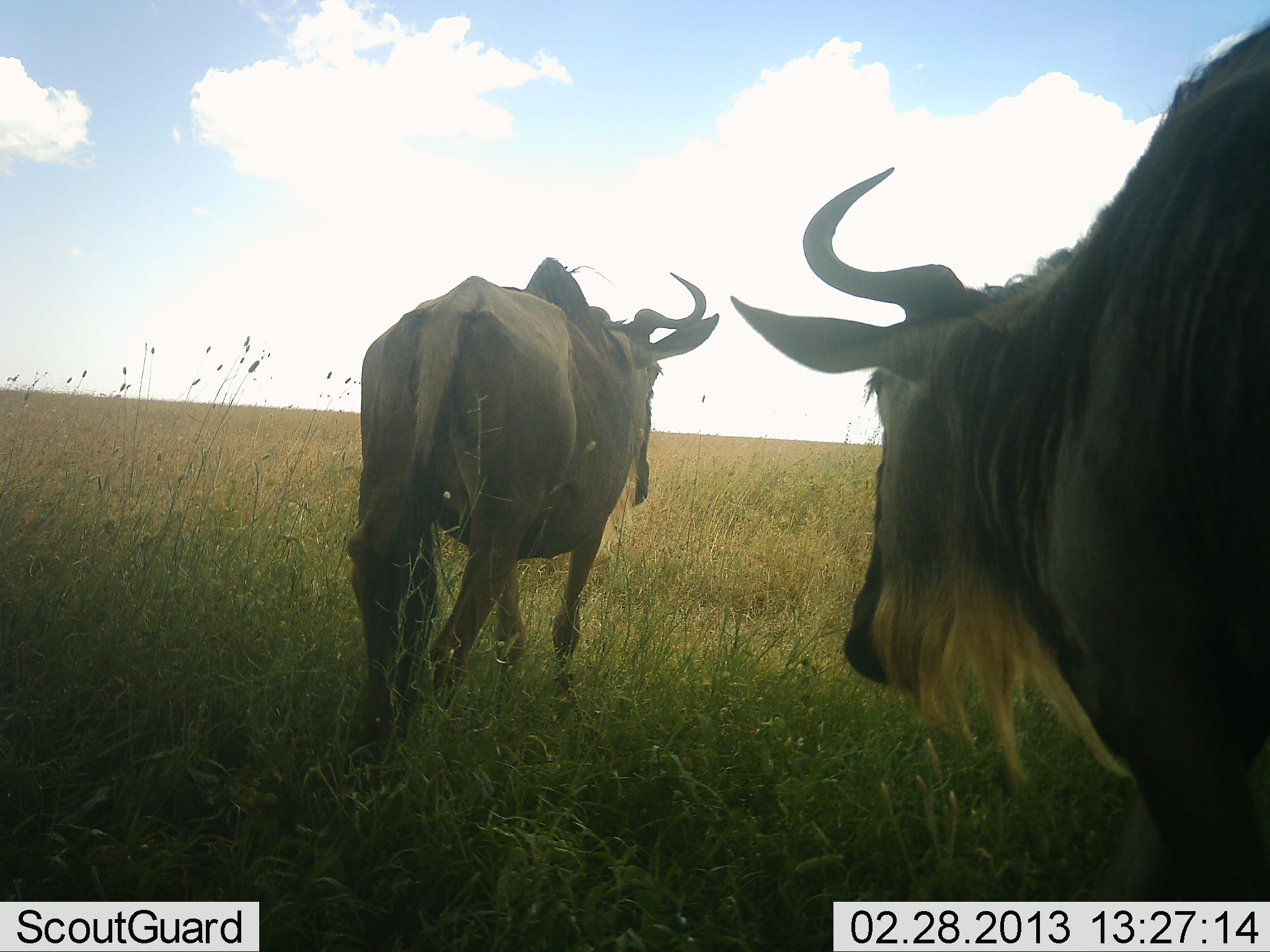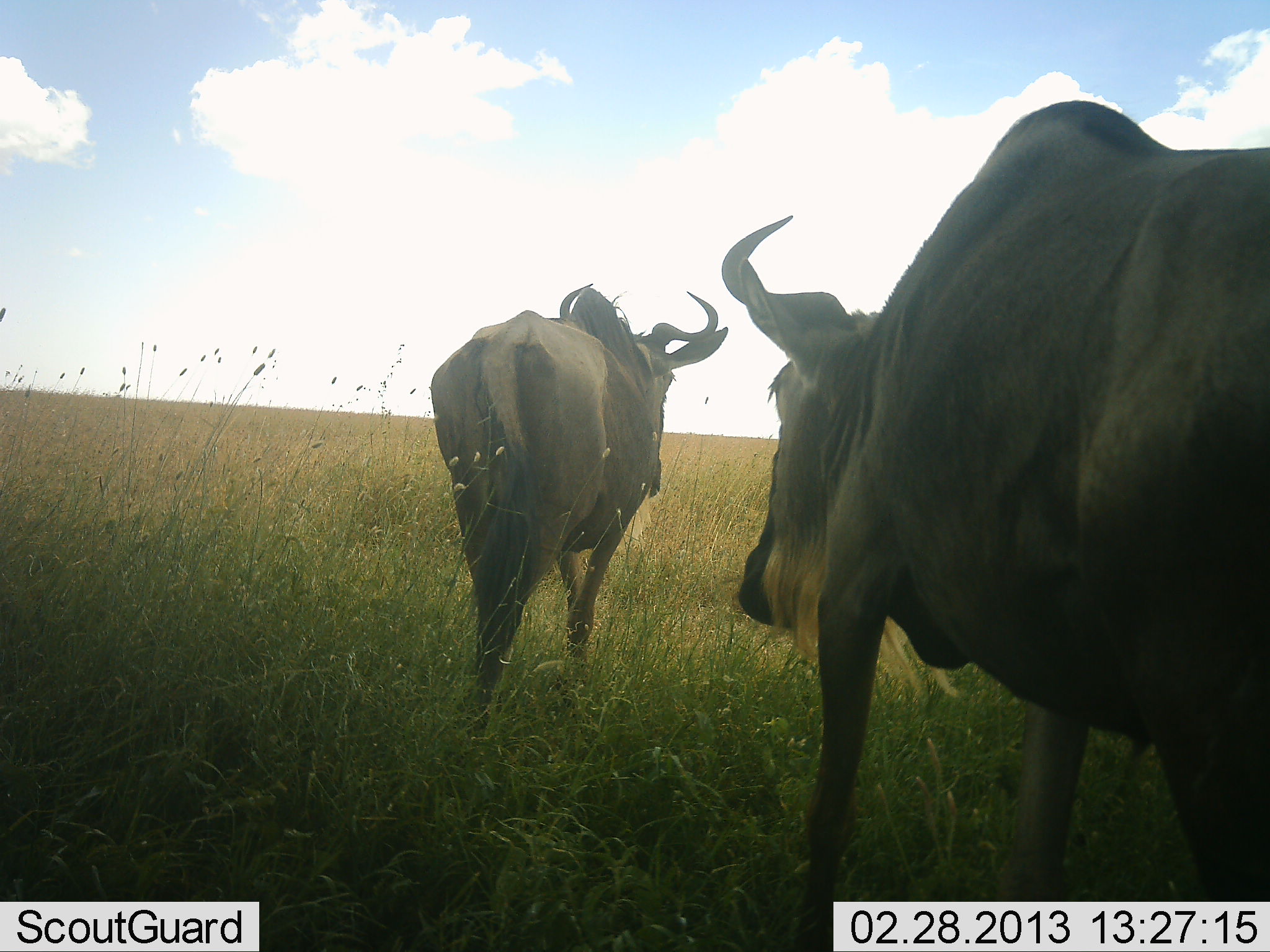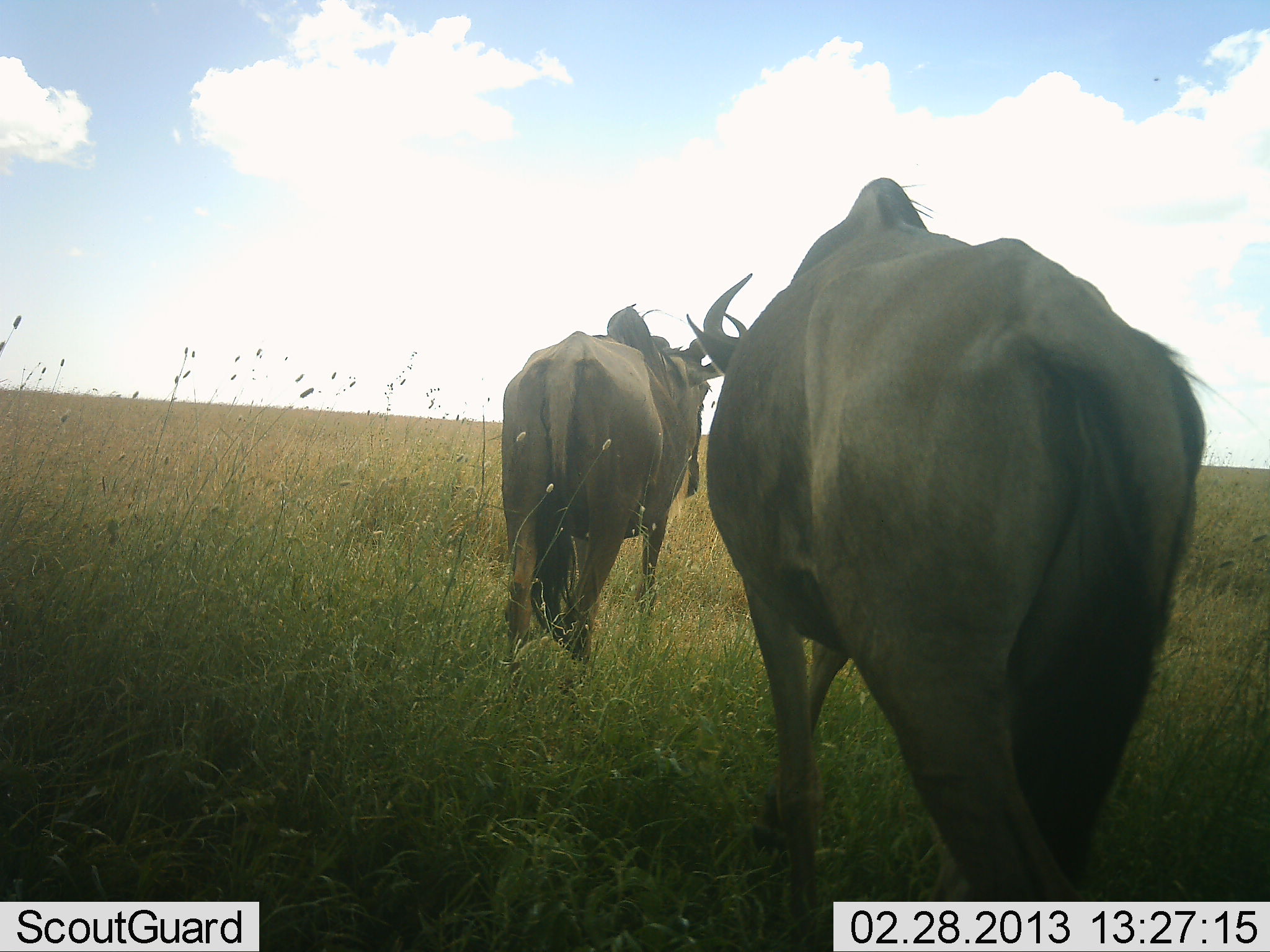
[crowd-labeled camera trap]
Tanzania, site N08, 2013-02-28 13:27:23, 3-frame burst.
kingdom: Animalia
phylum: Chordata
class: Mammalia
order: Artiodactyla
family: Bovidae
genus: Connochaetes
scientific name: Connochaetes taurinus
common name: blue wildebeest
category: wildebeest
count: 2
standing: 5%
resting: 0%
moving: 100%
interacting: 0%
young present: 0%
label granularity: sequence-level